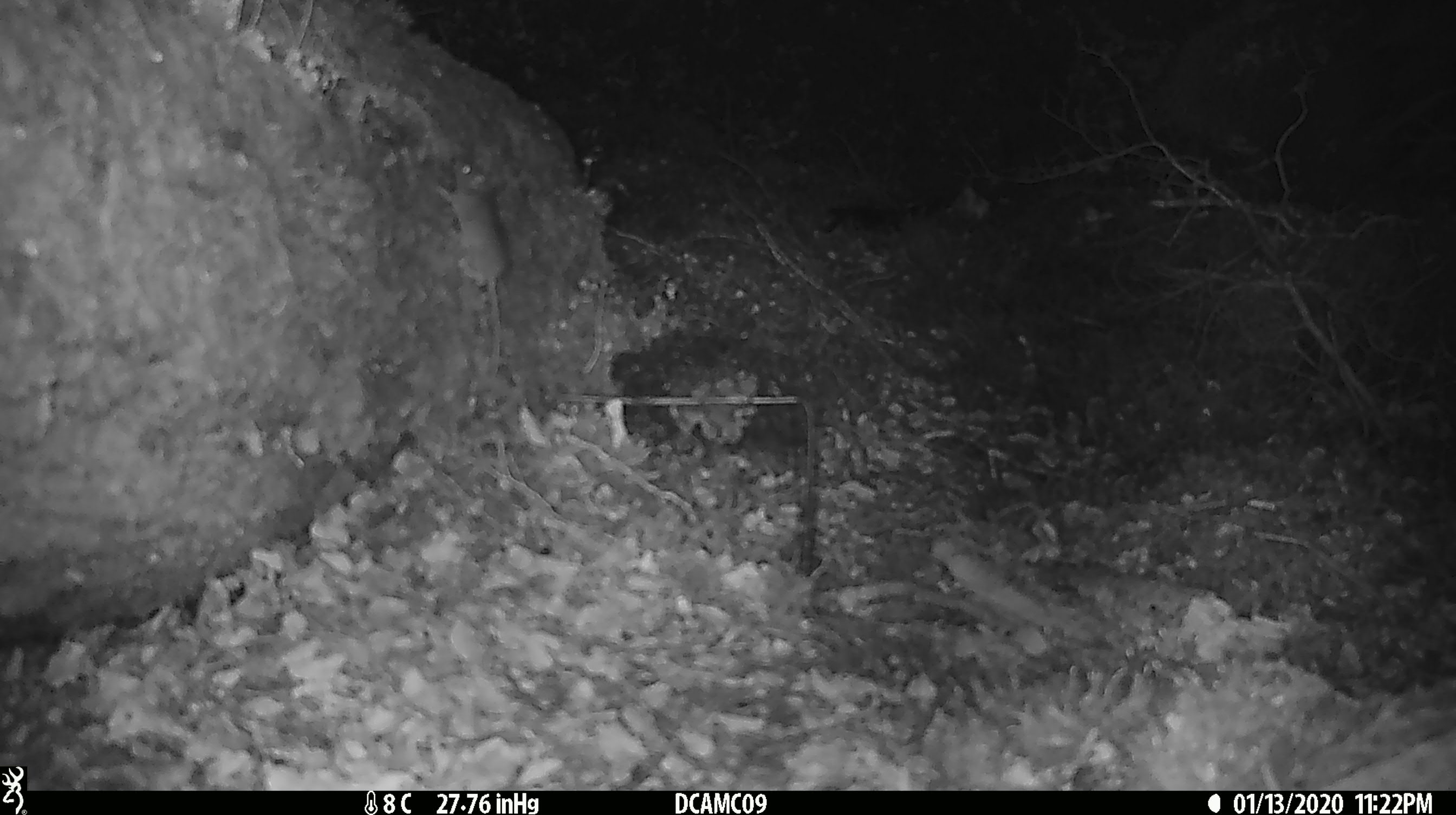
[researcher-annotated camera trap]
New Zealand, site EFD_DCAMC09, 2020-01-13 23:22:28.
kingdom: Animalia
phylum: Chordata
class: Mammalia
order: Rodentia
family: Muridae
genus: Mus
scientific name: Mus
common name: mouse